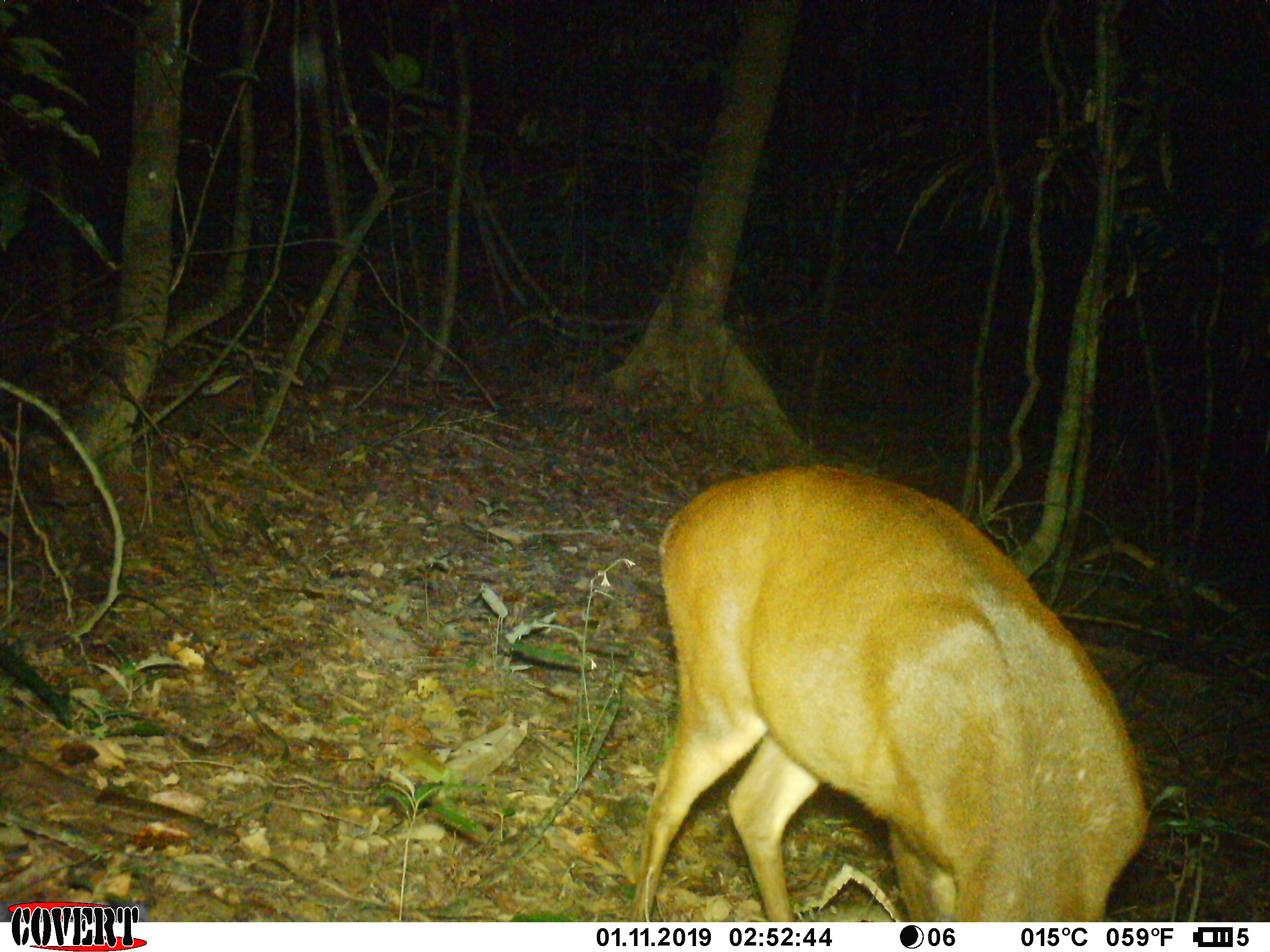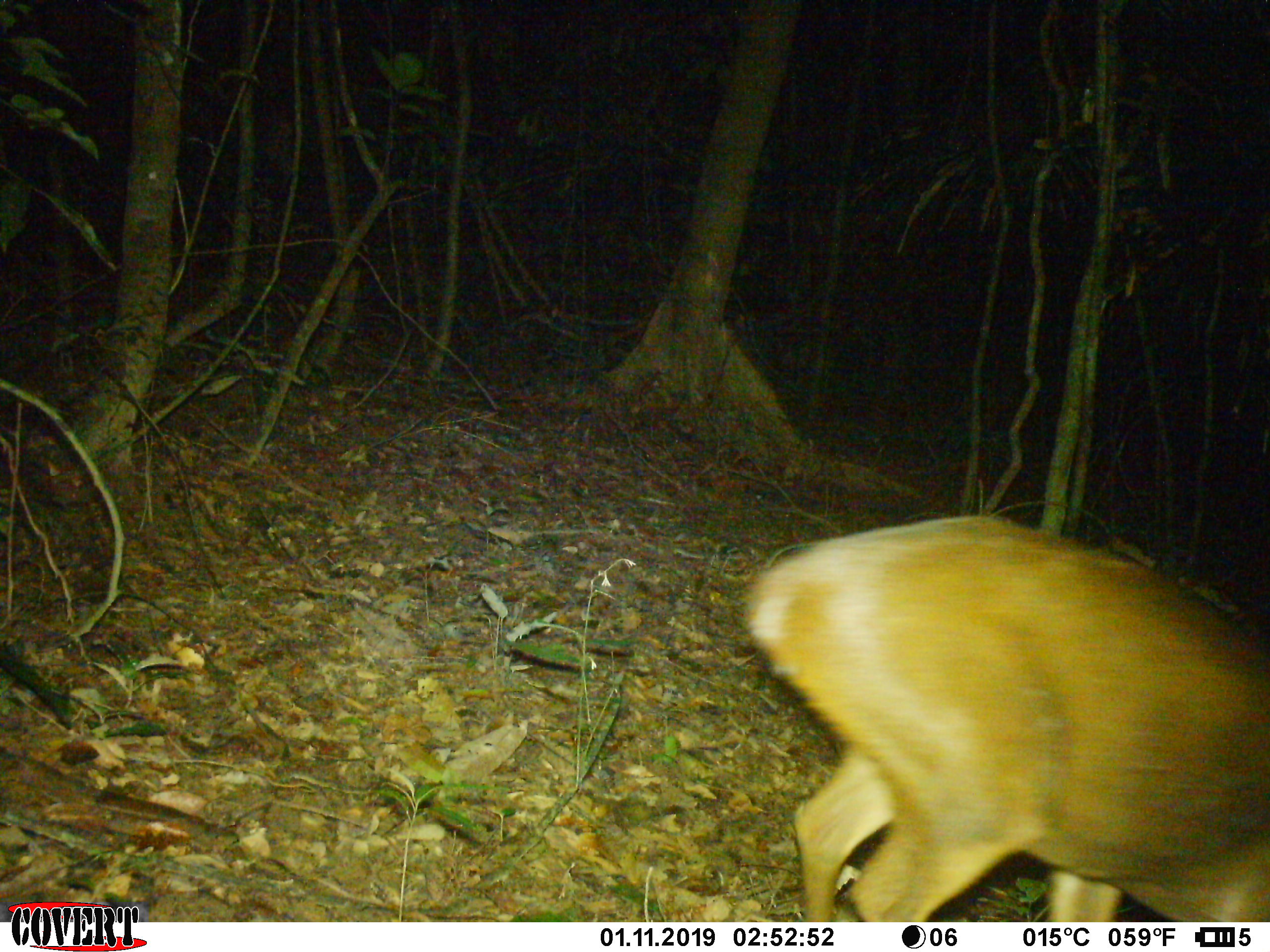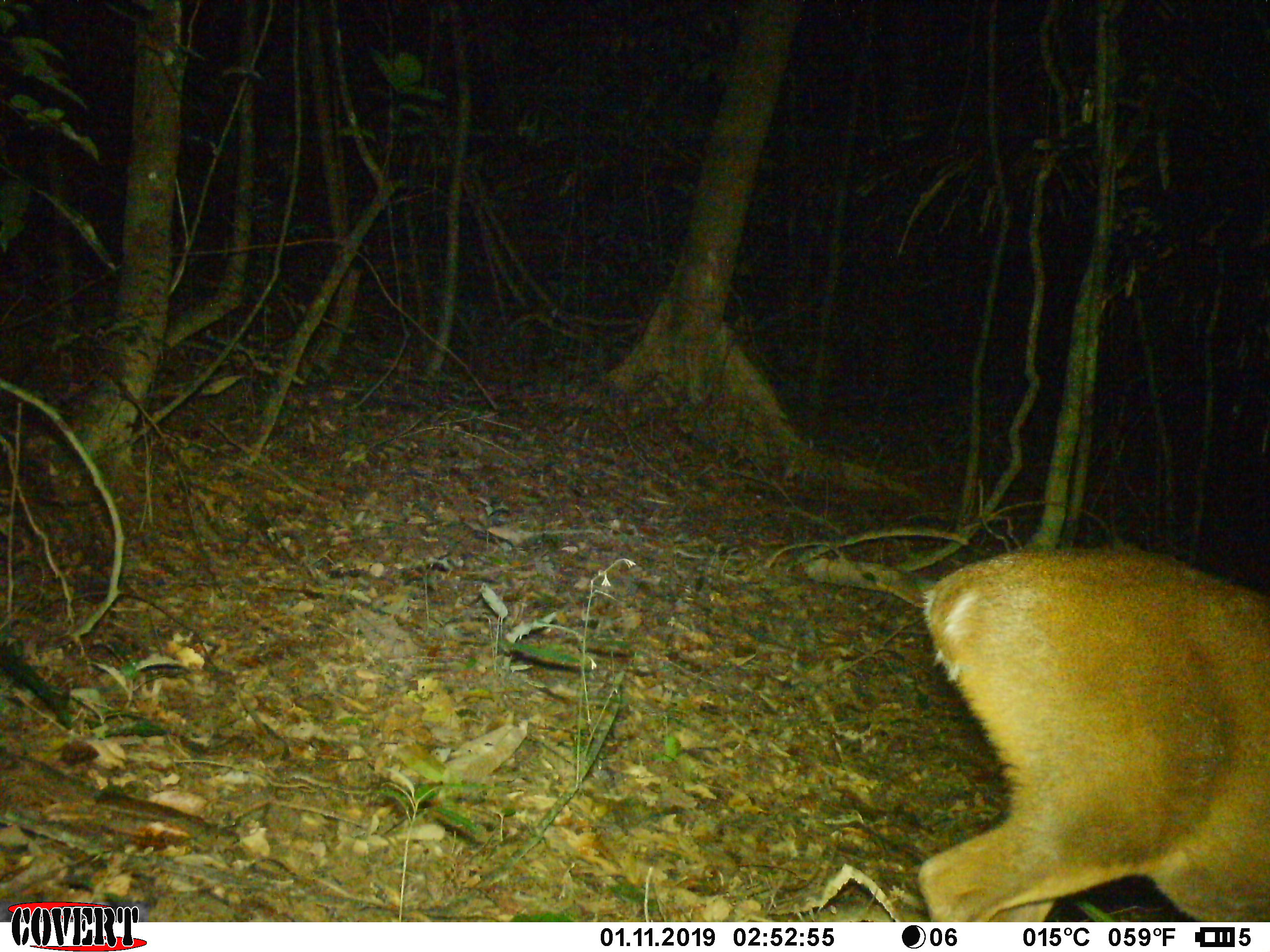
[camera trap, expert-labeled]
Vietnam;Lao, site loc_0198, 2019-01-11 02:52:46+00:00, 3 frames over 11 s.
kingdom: Animalia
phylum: Chordata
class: Mammalia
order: Artiodactyla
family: Cervidae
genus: Muntiacus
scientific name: Muntiacus vuquangensis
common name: large-antlered muntjac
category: large antlered muntjac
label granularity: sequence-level